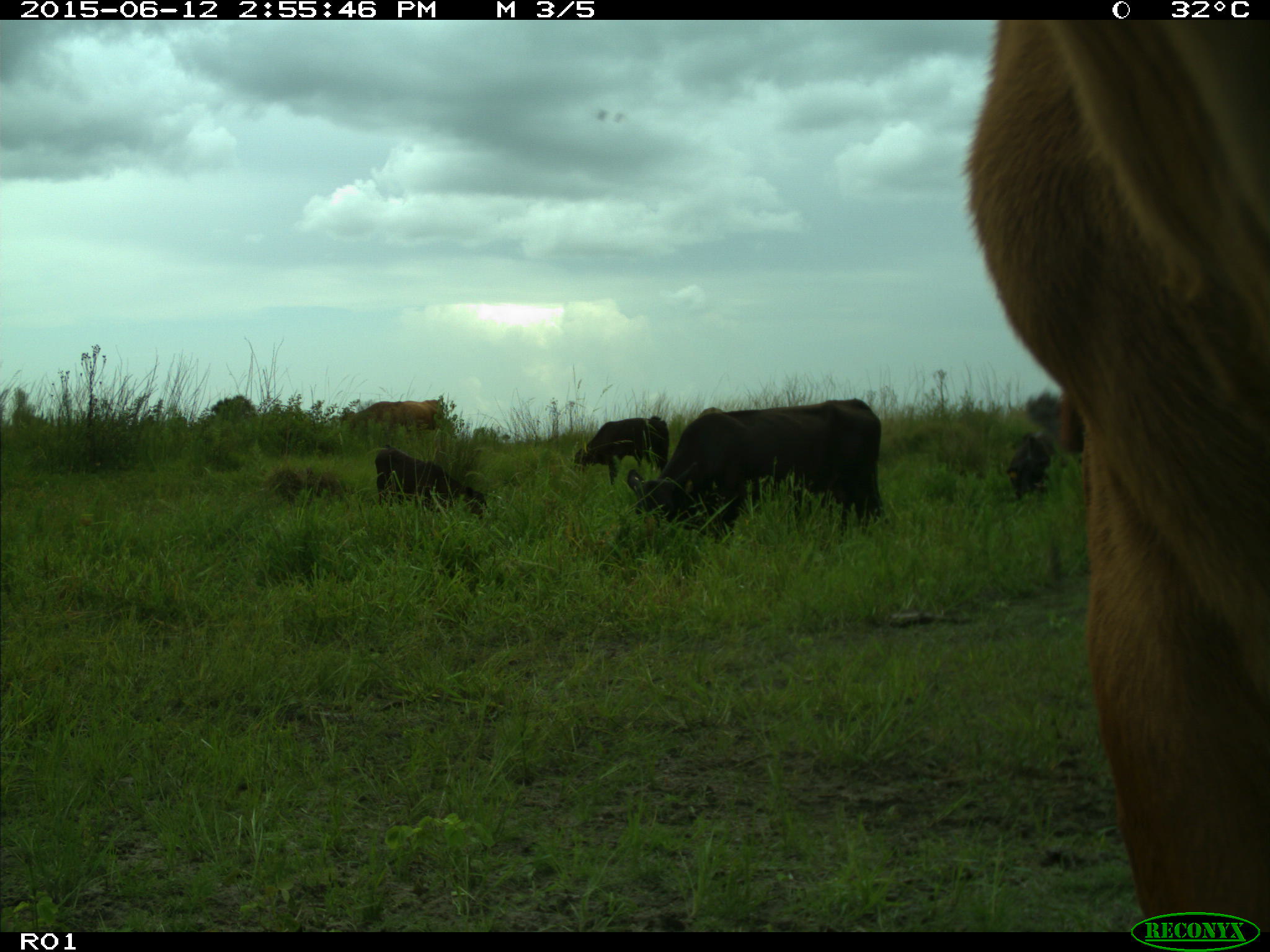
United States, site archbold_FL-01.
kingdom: Animalia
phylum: Chordata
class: Mammalia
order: Artiodactyla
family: Bovidae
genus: Bos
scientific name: Bos taurus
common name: domestic cow